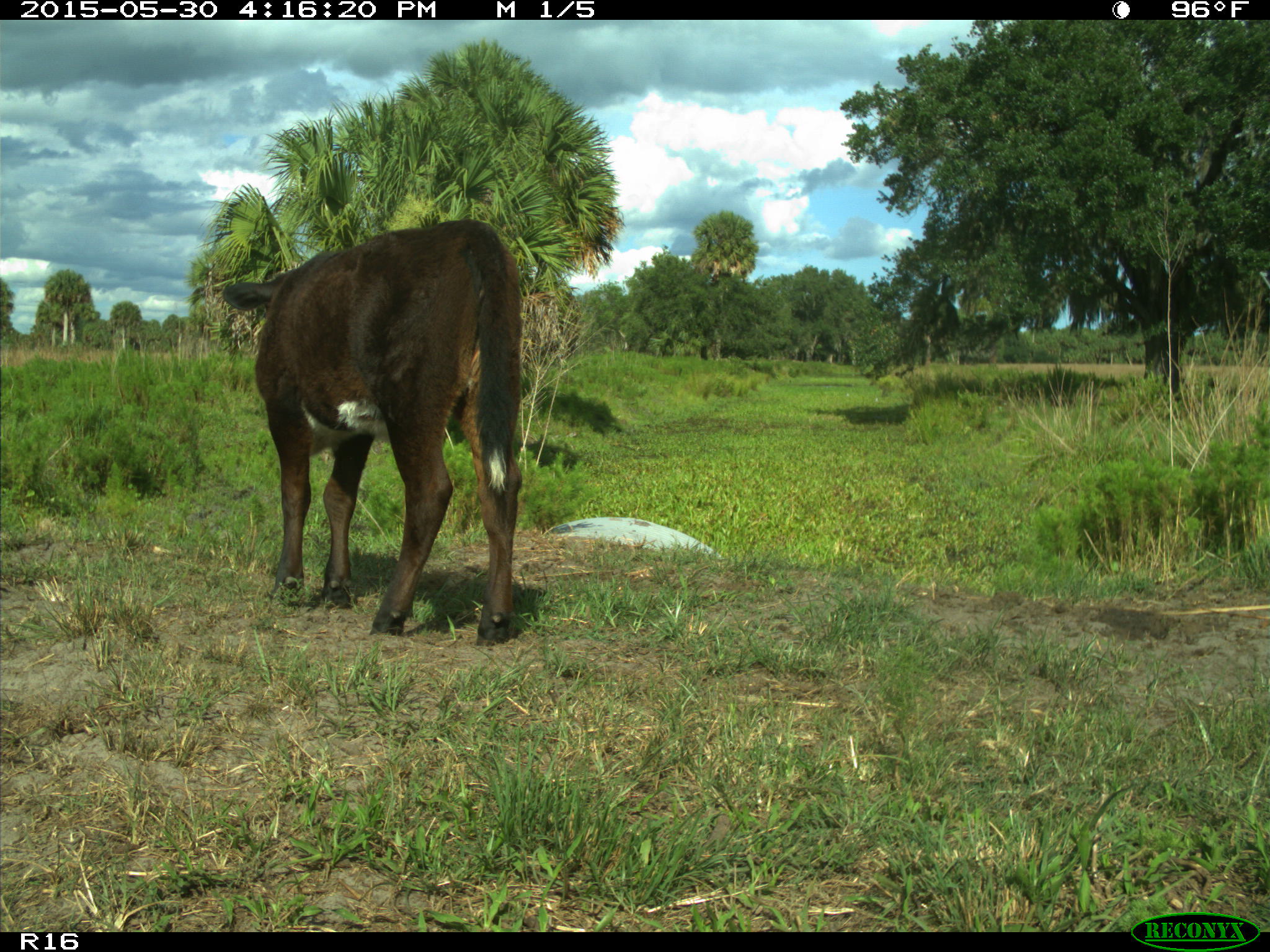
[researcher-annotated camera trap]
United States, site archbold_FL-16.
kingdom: Animalia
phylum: Chordata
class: Mammalia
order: Artiodactyla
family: Bovidae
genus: Bos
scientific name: Bos taurus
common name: domestic cow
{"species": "Bos taurus (domestic cow)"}